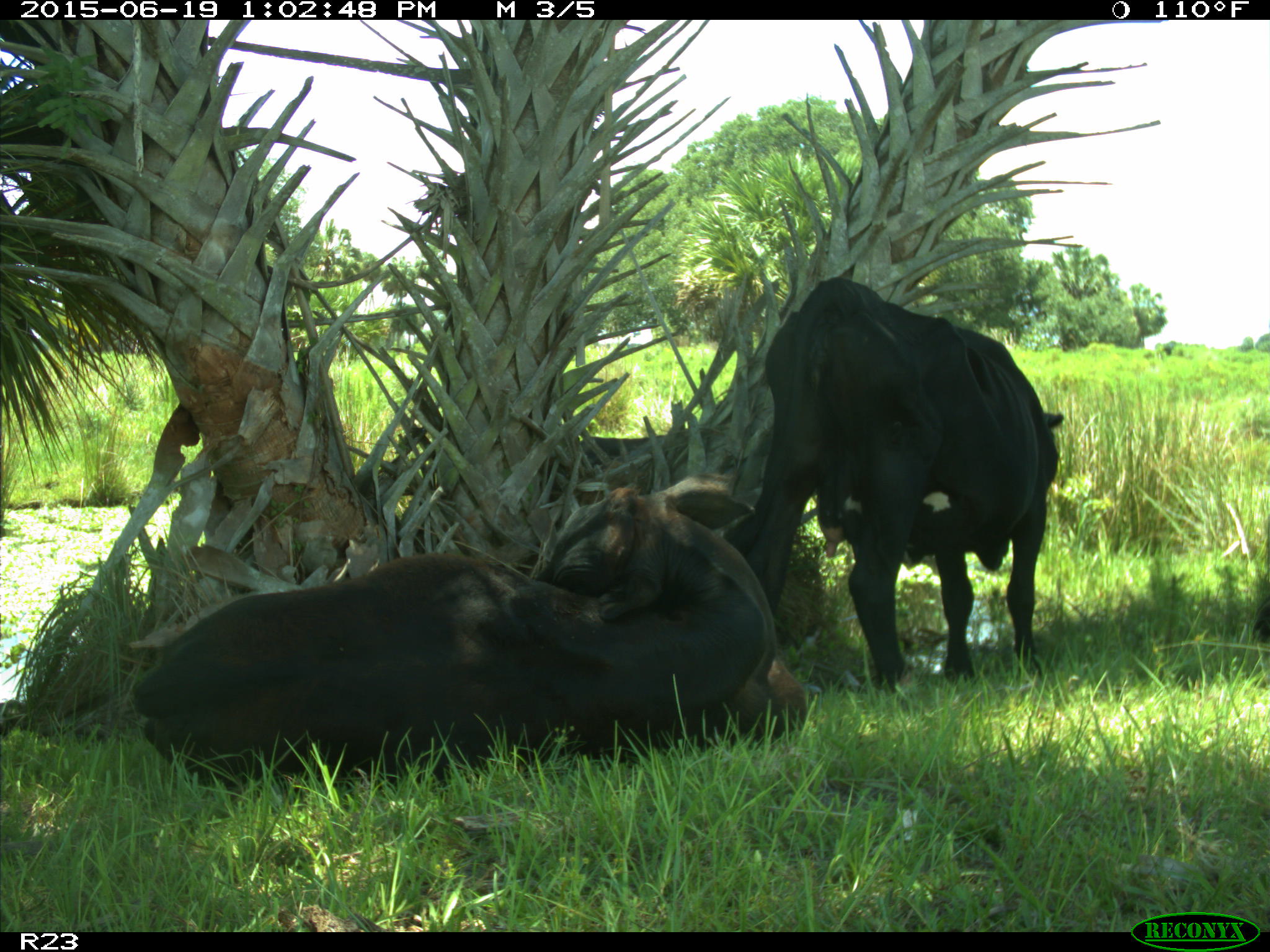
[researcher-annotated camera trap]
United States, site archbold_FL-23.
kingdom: Animalia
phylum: Chordata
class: Mammalia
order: Artiodactyla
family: Suidae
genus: Sus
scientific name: Sus scrofa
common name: wild boar